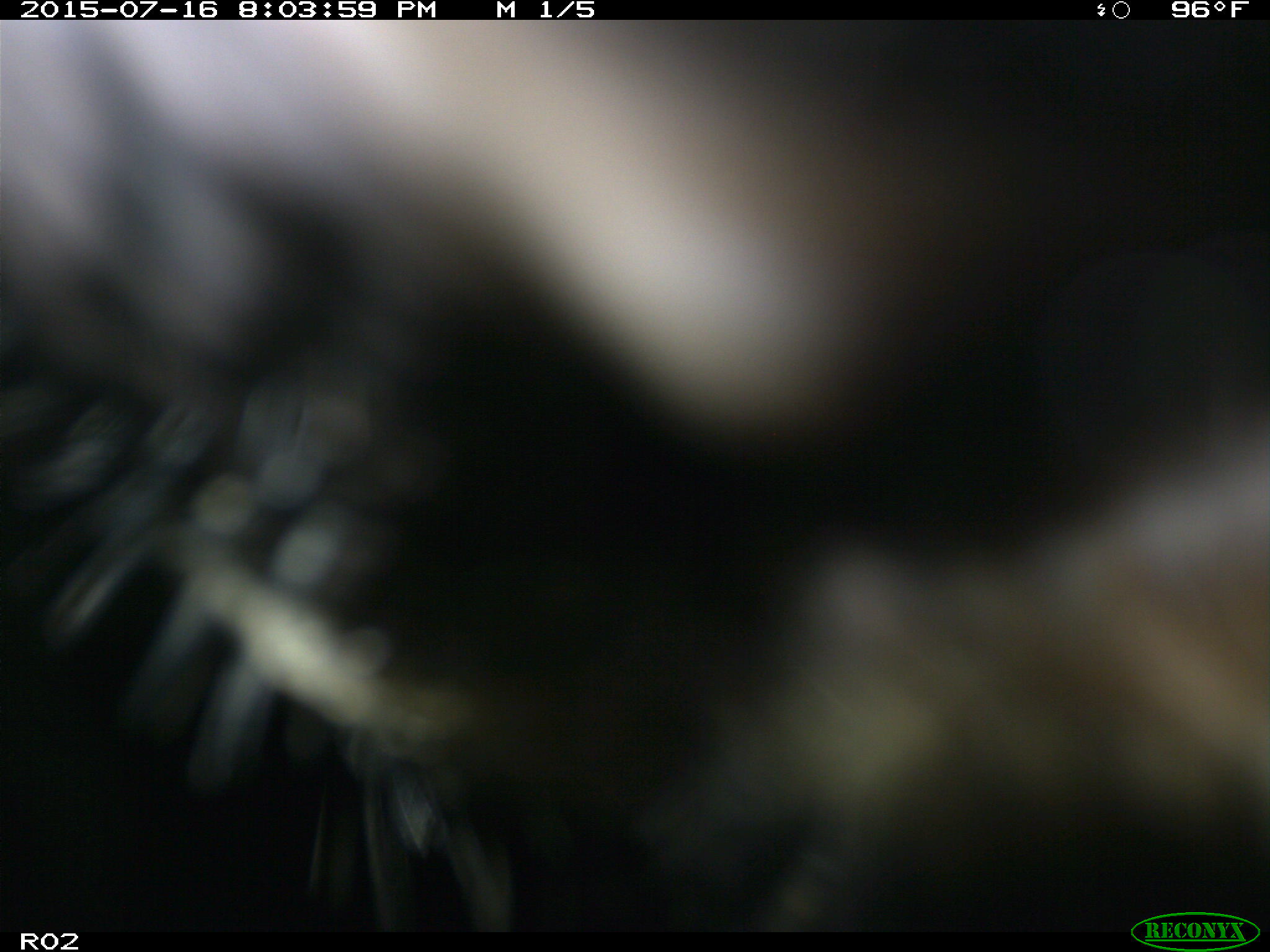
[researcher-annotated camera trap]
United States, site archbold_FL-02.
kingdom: Animalia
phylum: Chordata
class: Mammalia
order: Artiodactyla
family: Bovidae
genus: Bos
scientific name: Bos taurus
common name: domestic cow